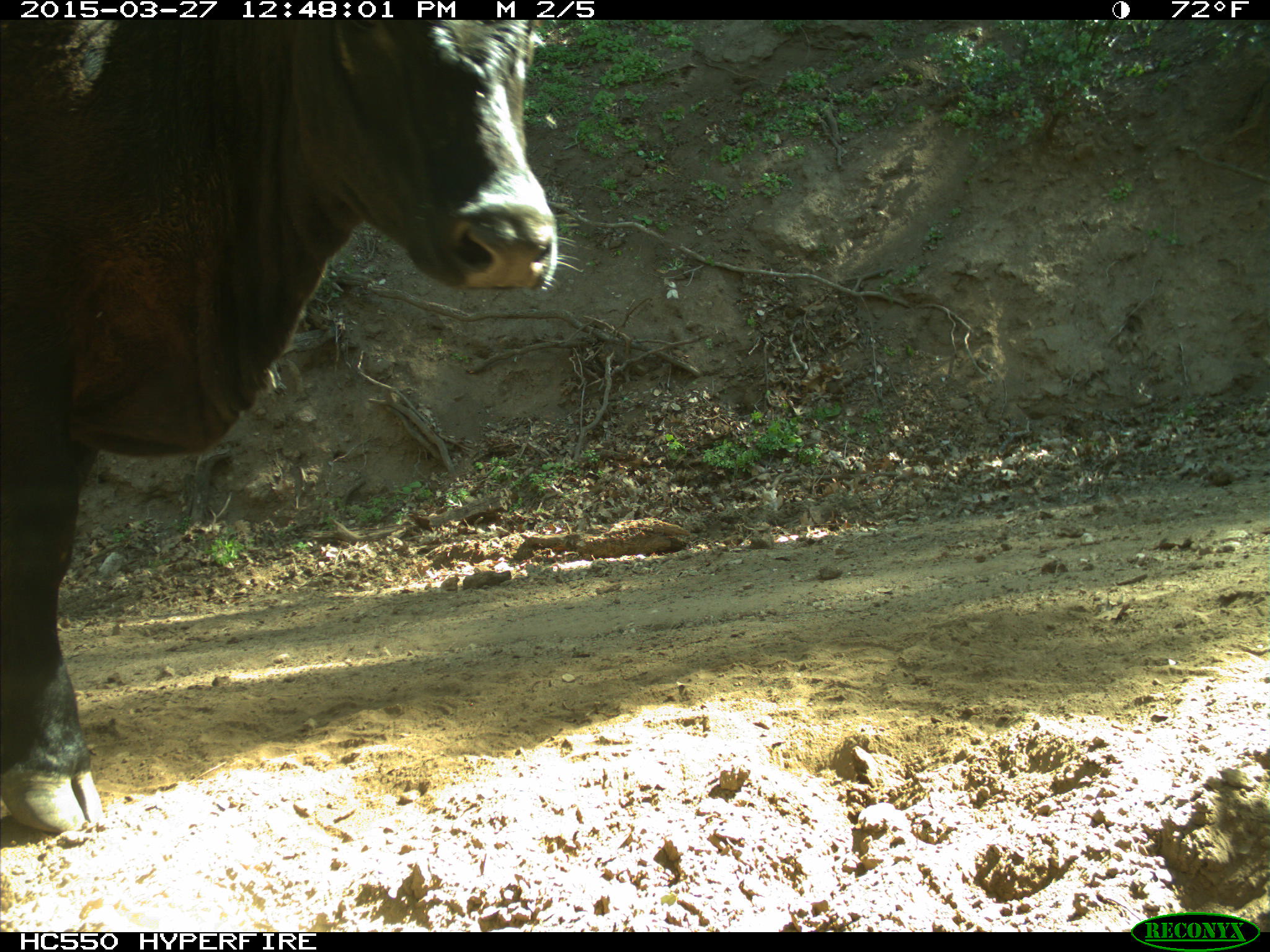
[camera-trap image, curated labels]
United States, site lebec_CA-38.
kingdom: Animalia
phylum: Chordata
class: Mammalia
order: Artiodactyla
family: Bovidae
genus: Bos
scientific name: Bos taurus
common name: domestic cow